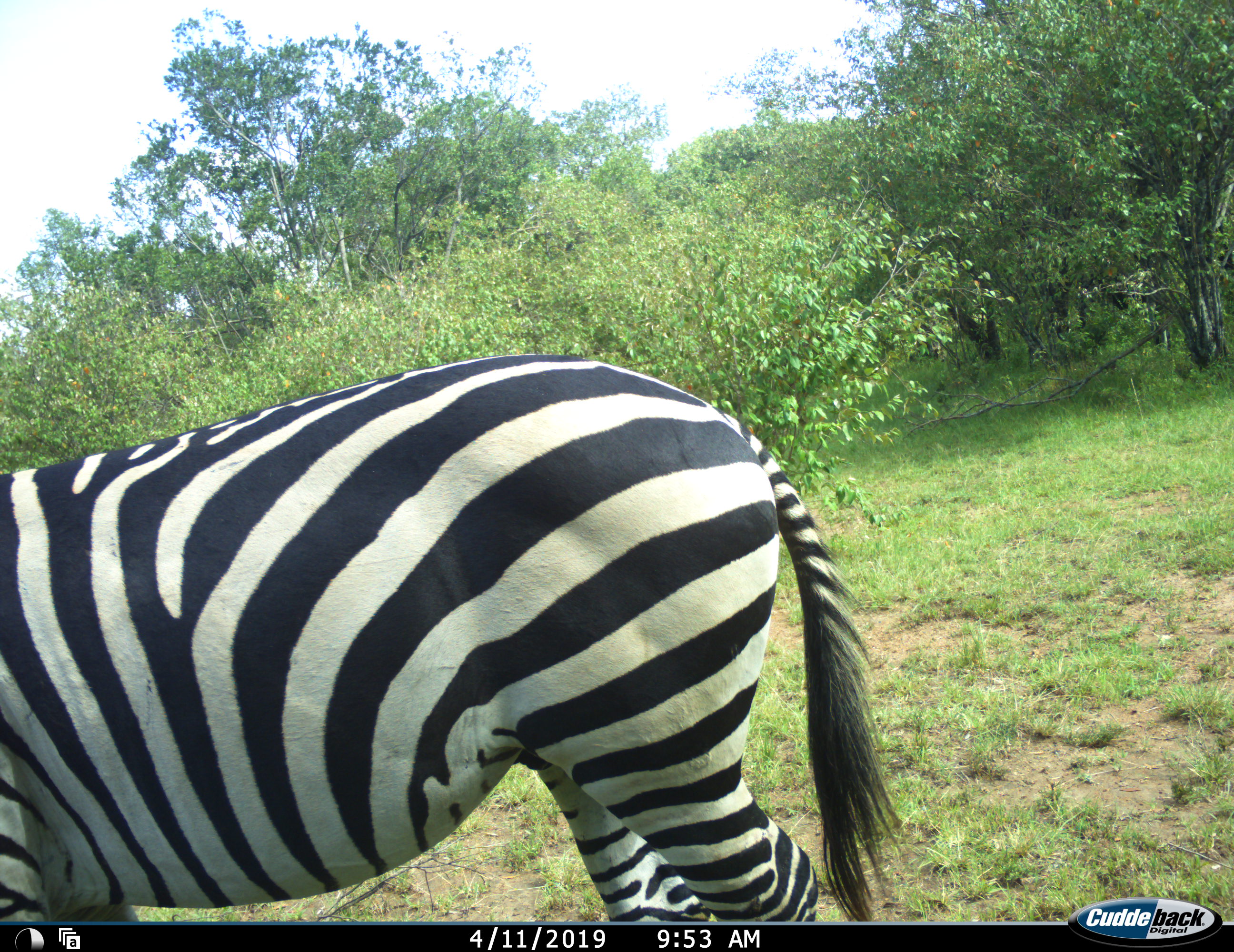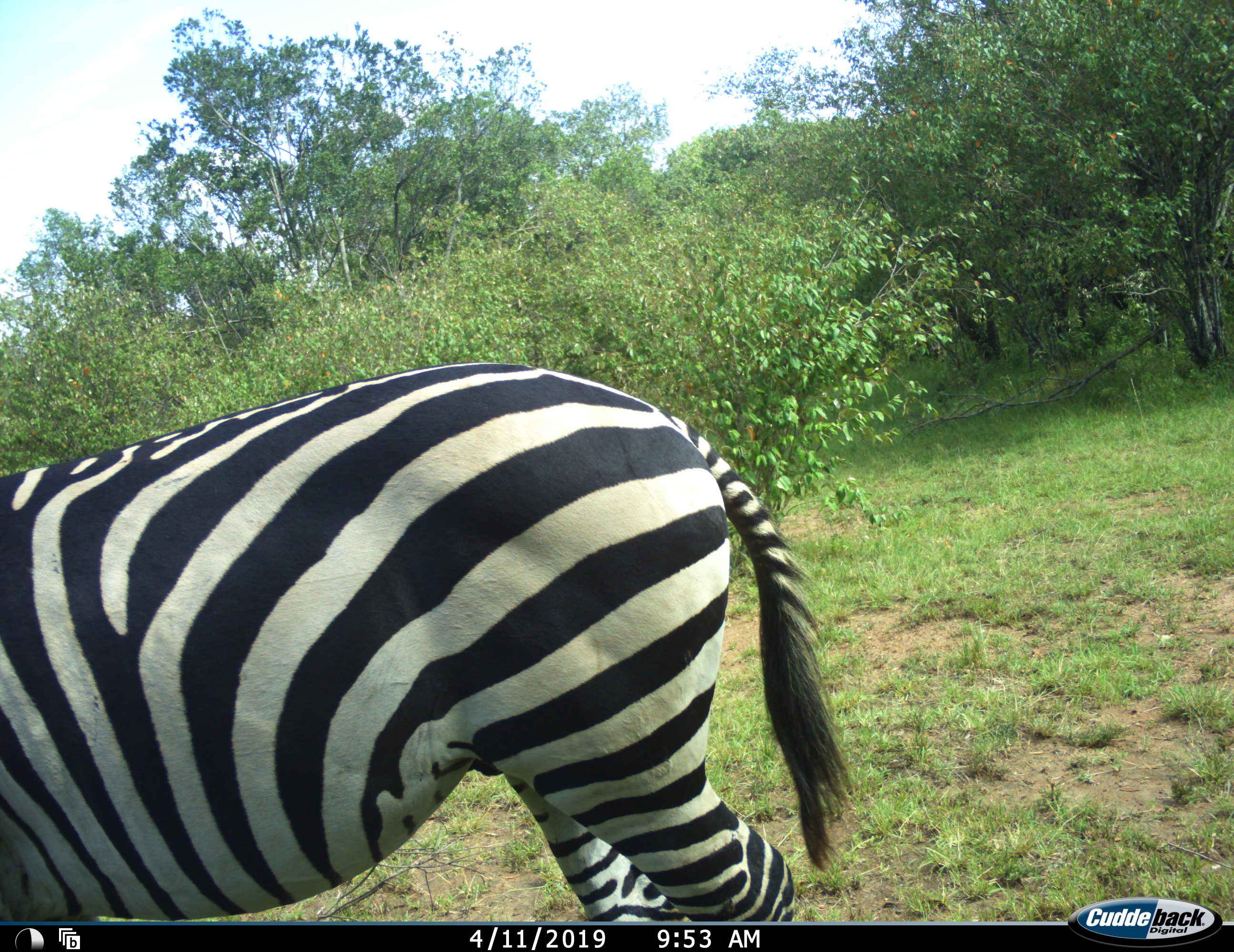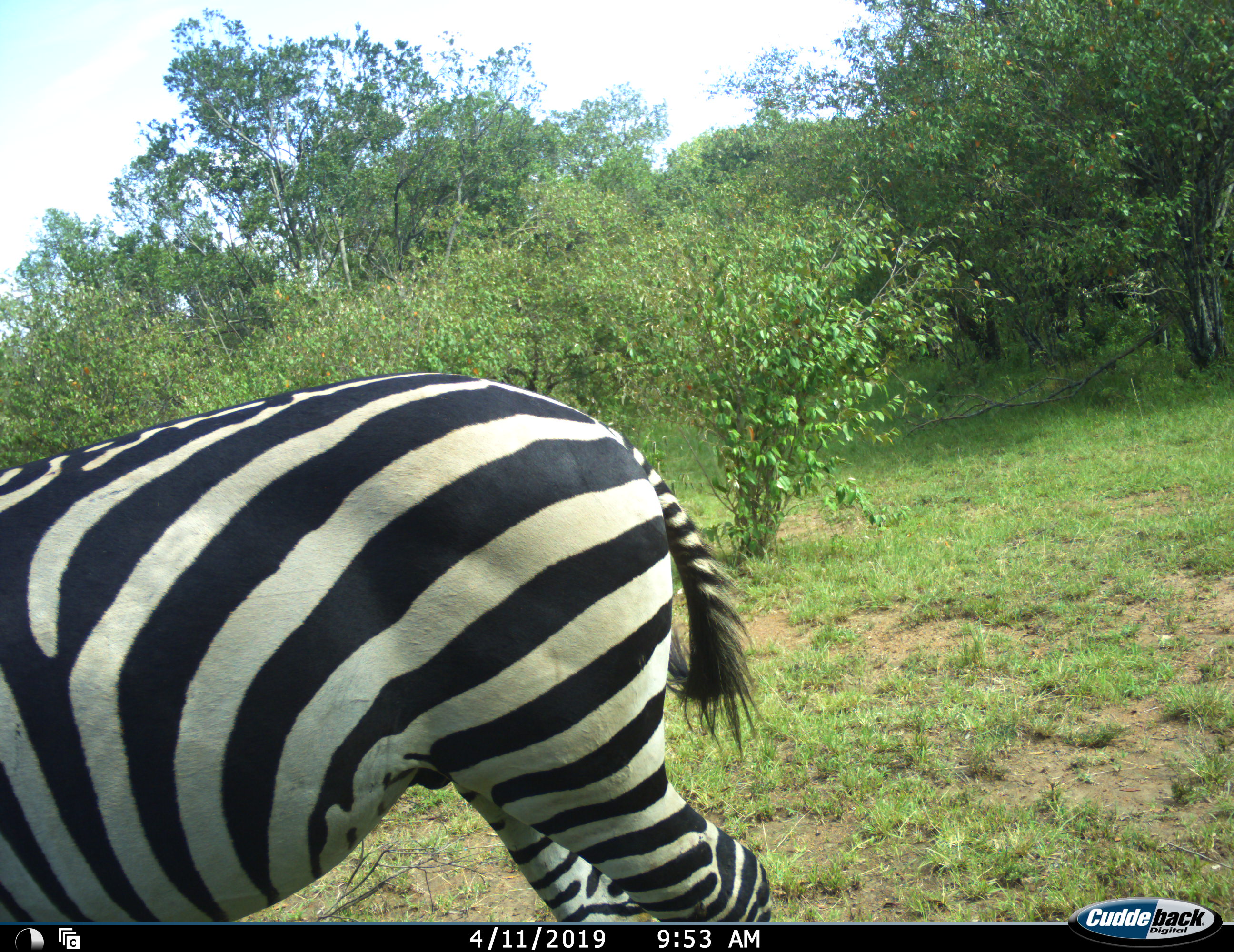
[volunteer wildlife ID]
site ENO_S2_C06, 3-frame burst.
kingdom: Animalia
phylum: Chordata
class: Mammalia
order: Perissodactyla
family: Equidae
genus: Equus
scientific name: Equus quagga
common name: plains zebra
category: zebraplains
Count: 1.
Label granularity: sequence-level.